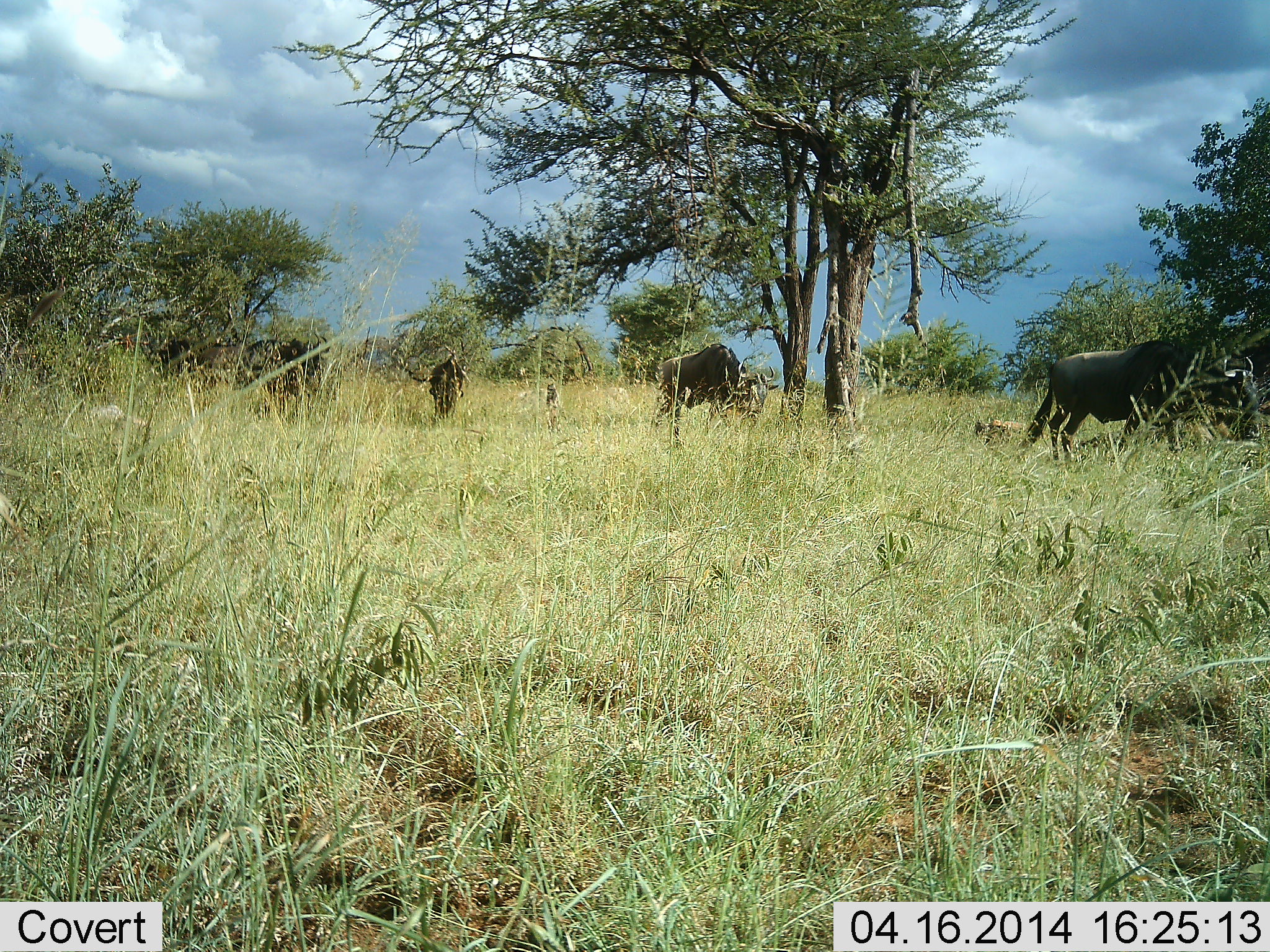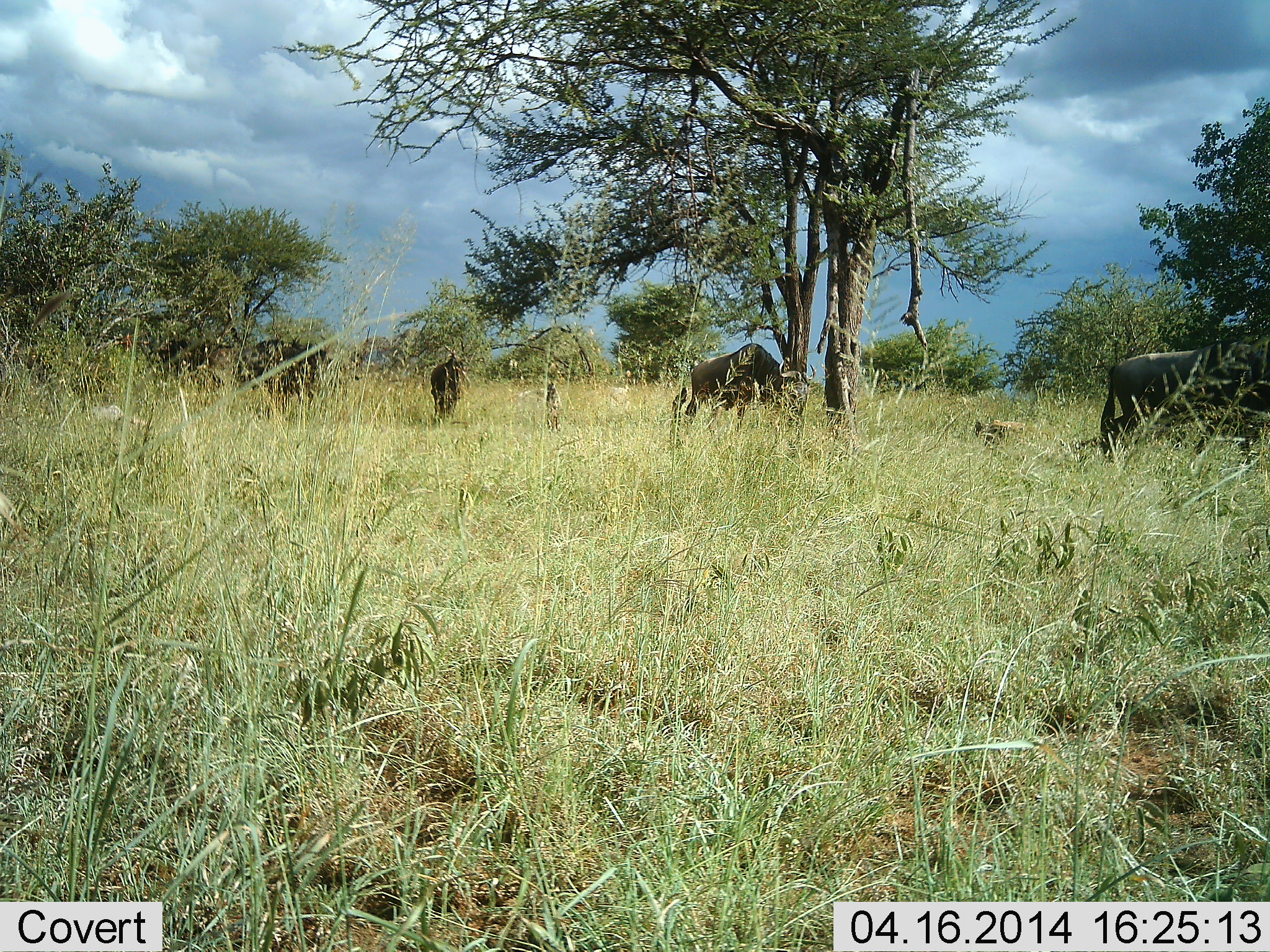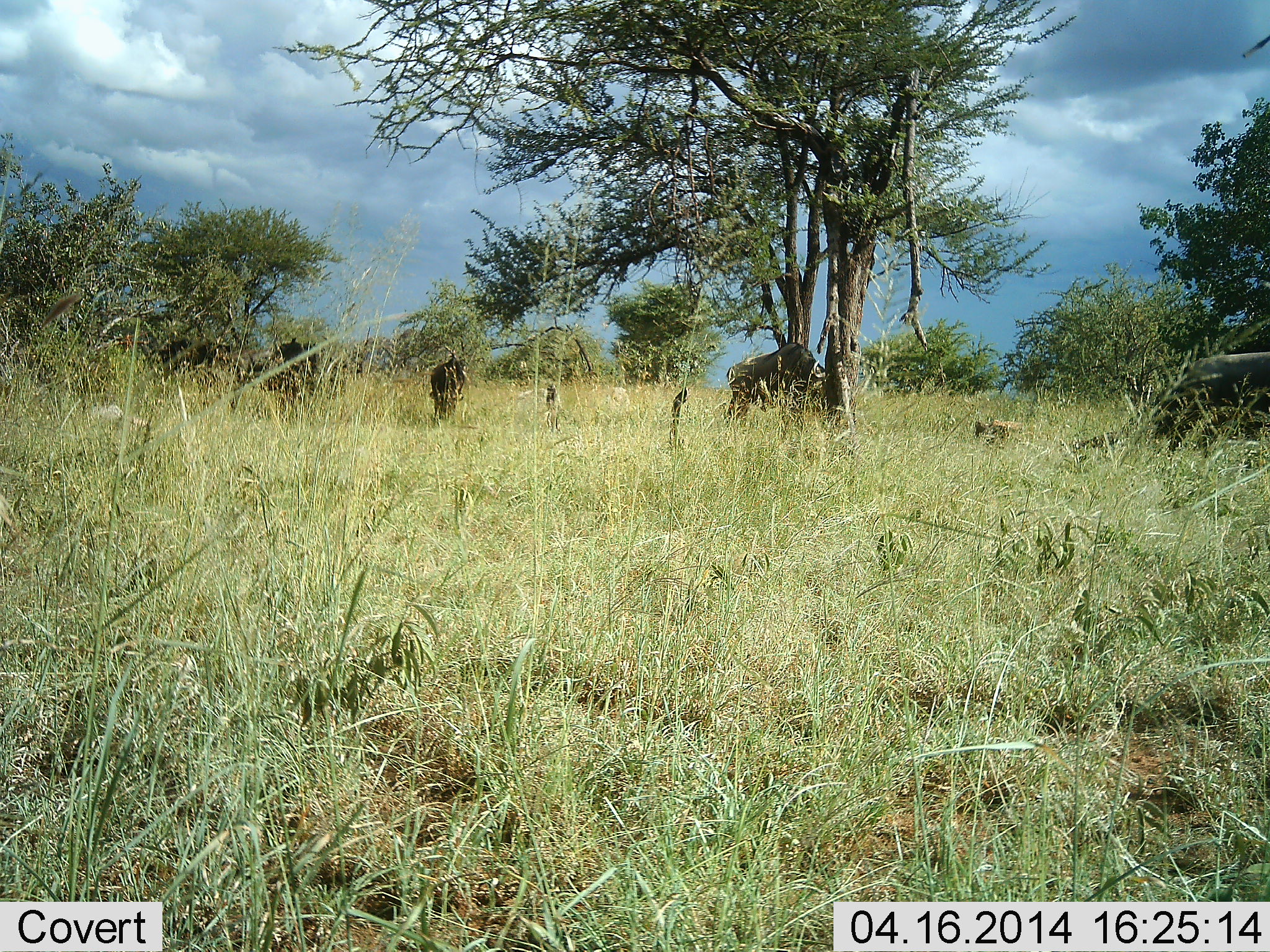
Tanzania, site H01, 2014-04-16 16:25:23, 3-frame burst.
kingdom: Animalia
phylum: Chordata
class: Mammalia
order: Artiodactyla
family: Bovidae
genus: Connochaetes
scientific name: Connochaetes taurinus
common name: blue wildebeest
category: wildebeest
Wildebeest (blue wildebeest) (Connochaetes taurinus), count 5. Behavior (volunteer vote fractions): standing 40%, resting 0%, moving 80%, interacting 0%. Young present (vote fraction): 0%. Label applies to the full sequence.